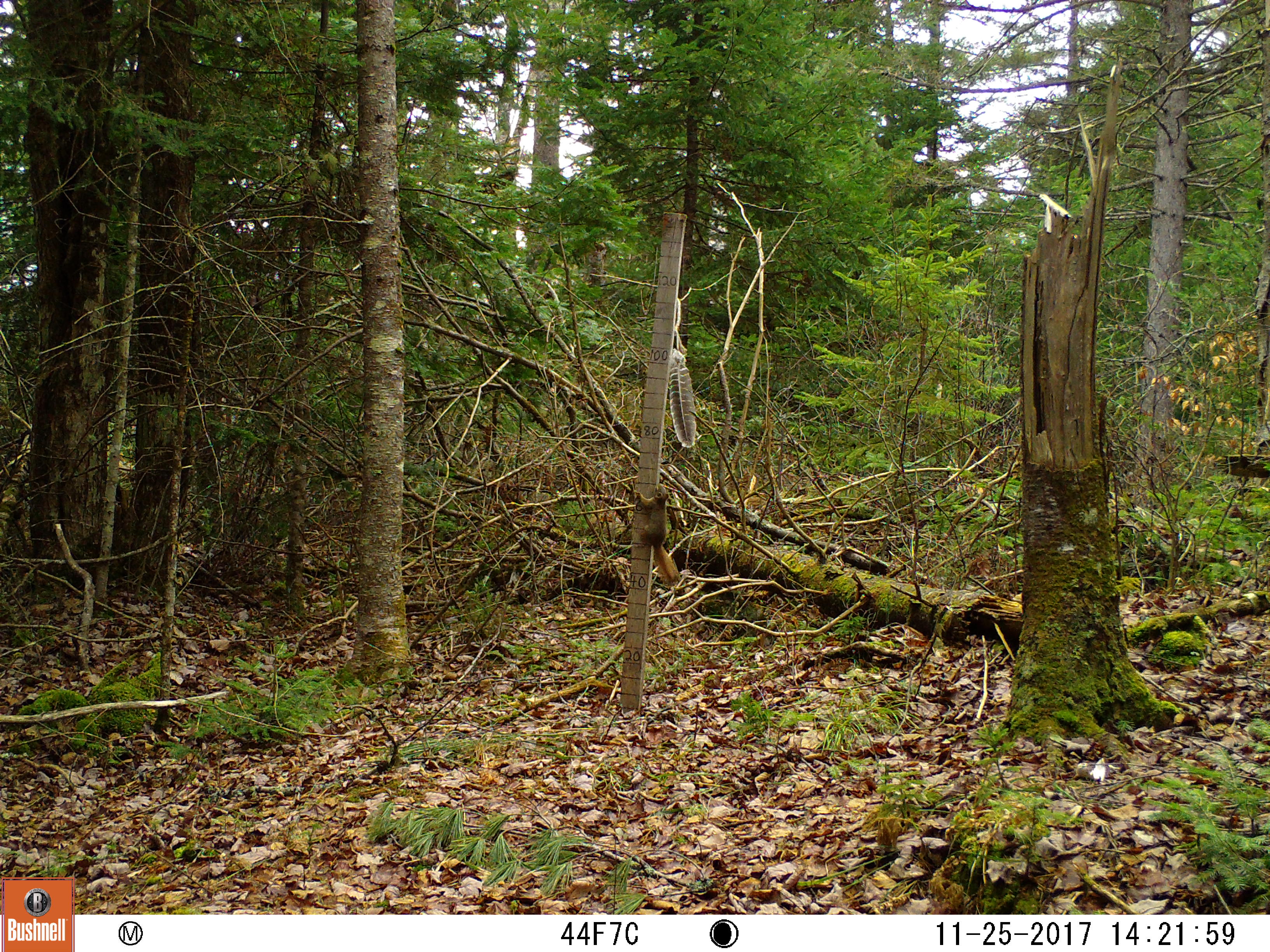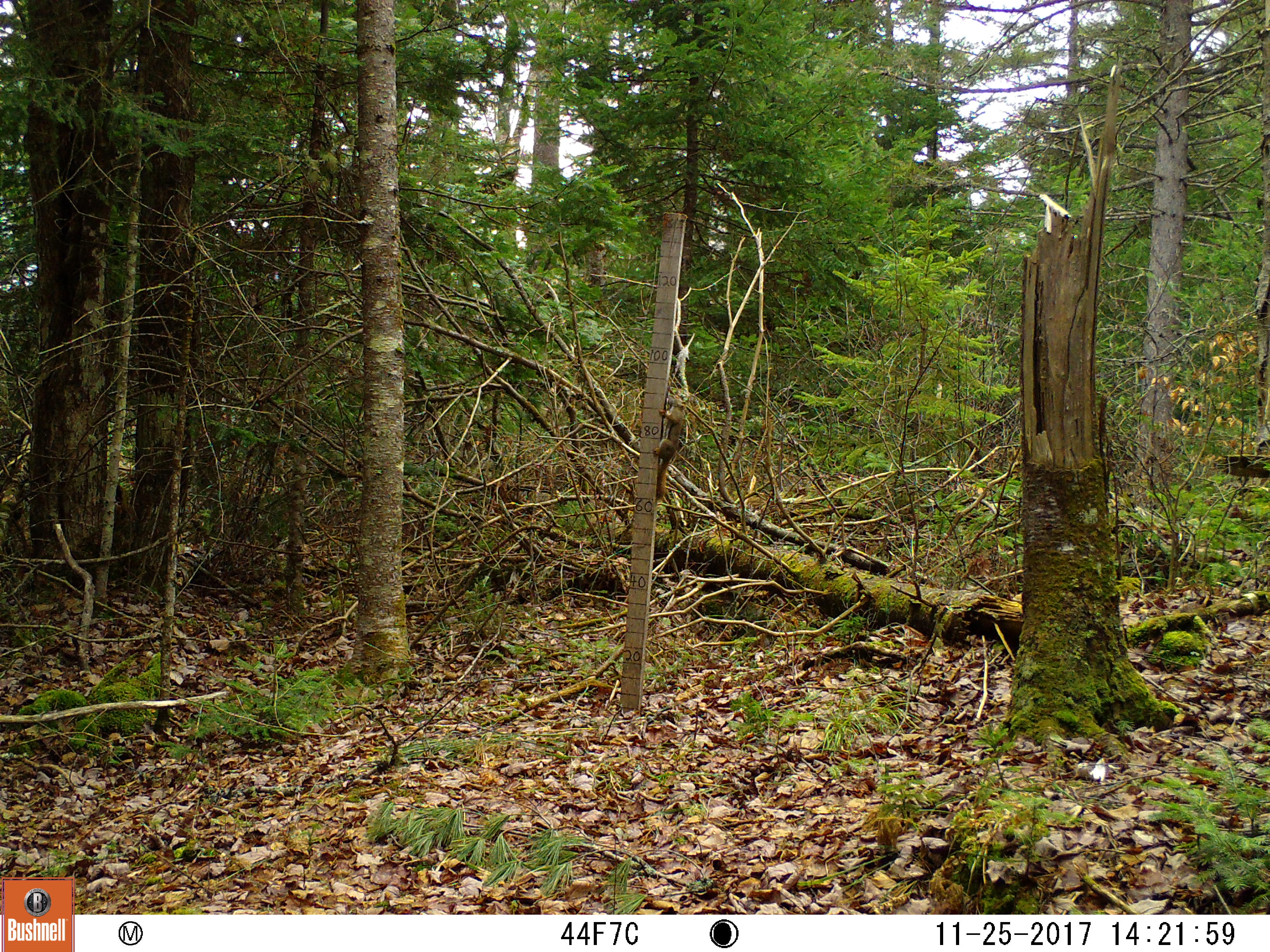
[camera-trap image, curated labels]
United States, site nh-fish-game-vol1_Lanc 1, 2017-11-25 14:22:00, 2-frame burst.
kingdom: Animalia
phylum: Chordata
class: Mammalia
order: Rodentia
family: Sciuridae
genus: Tamiasciurus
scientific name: Tamiasciurus hudsonicus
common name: red squirrel